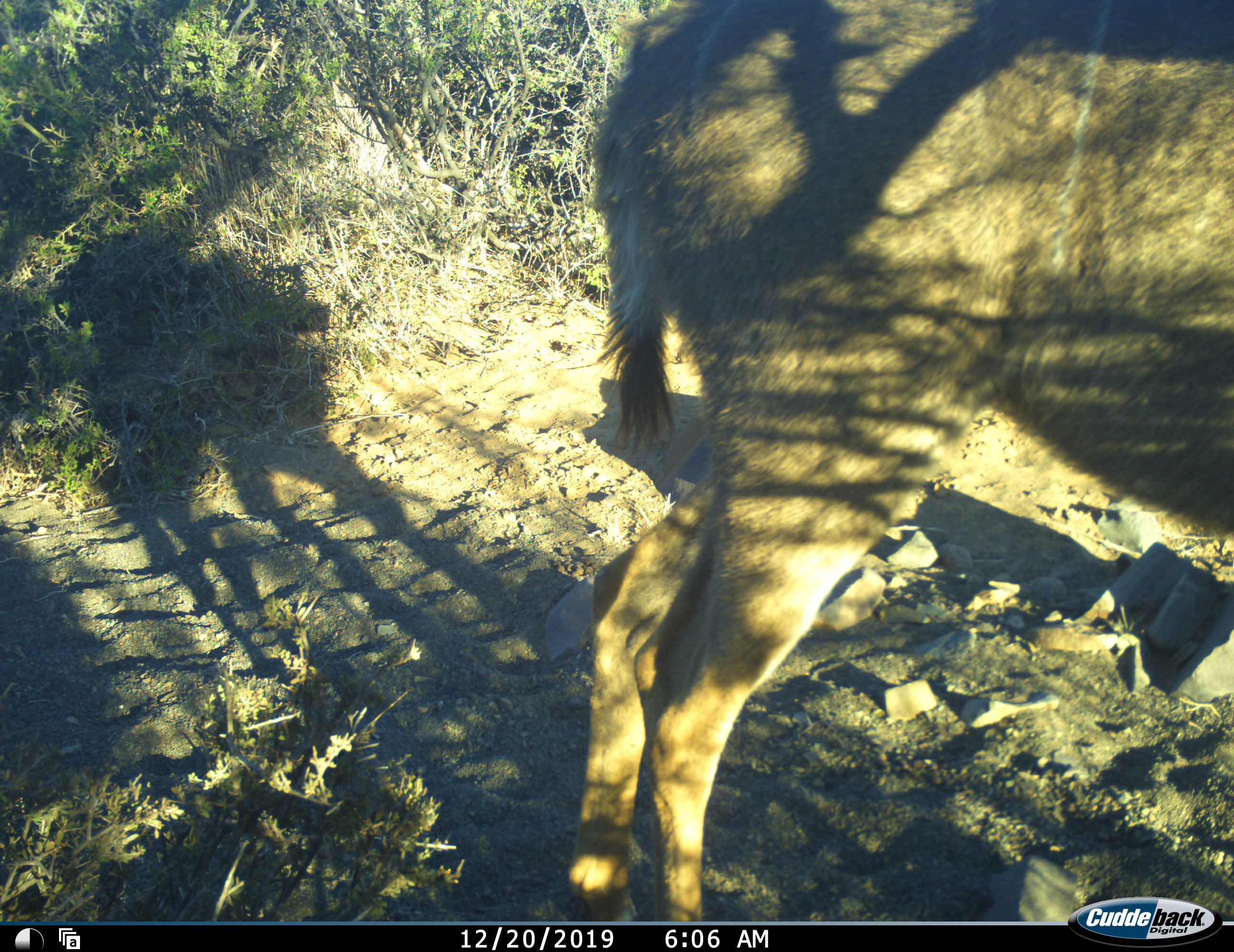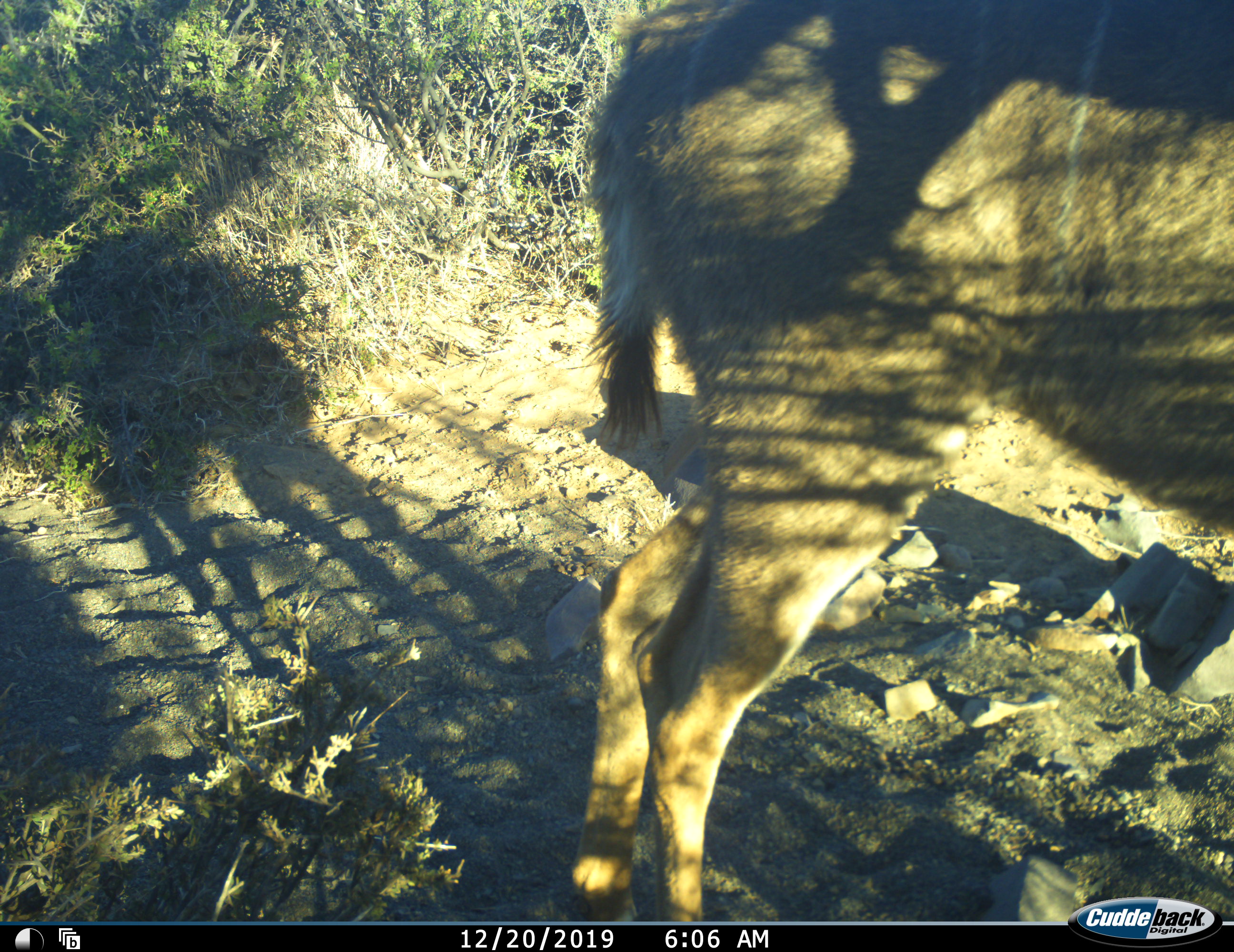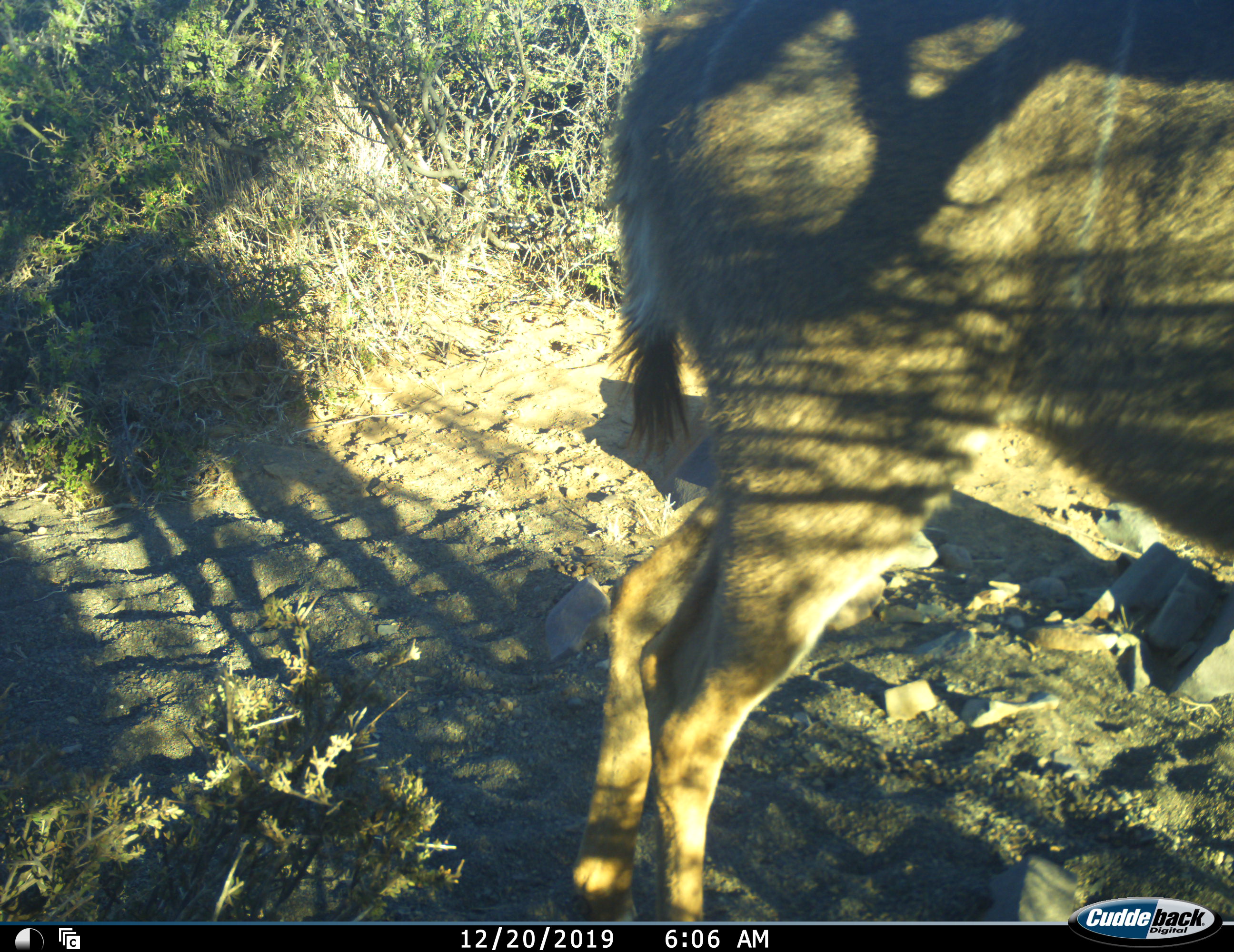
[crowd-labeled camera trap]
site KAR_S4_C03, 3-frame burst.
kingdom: Animalia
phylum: Chordata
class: Mammalia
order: Artiodactyla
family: Bovidae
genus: Tragelaphus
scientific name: Tragelaphus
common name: kudu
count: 1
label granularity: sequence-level